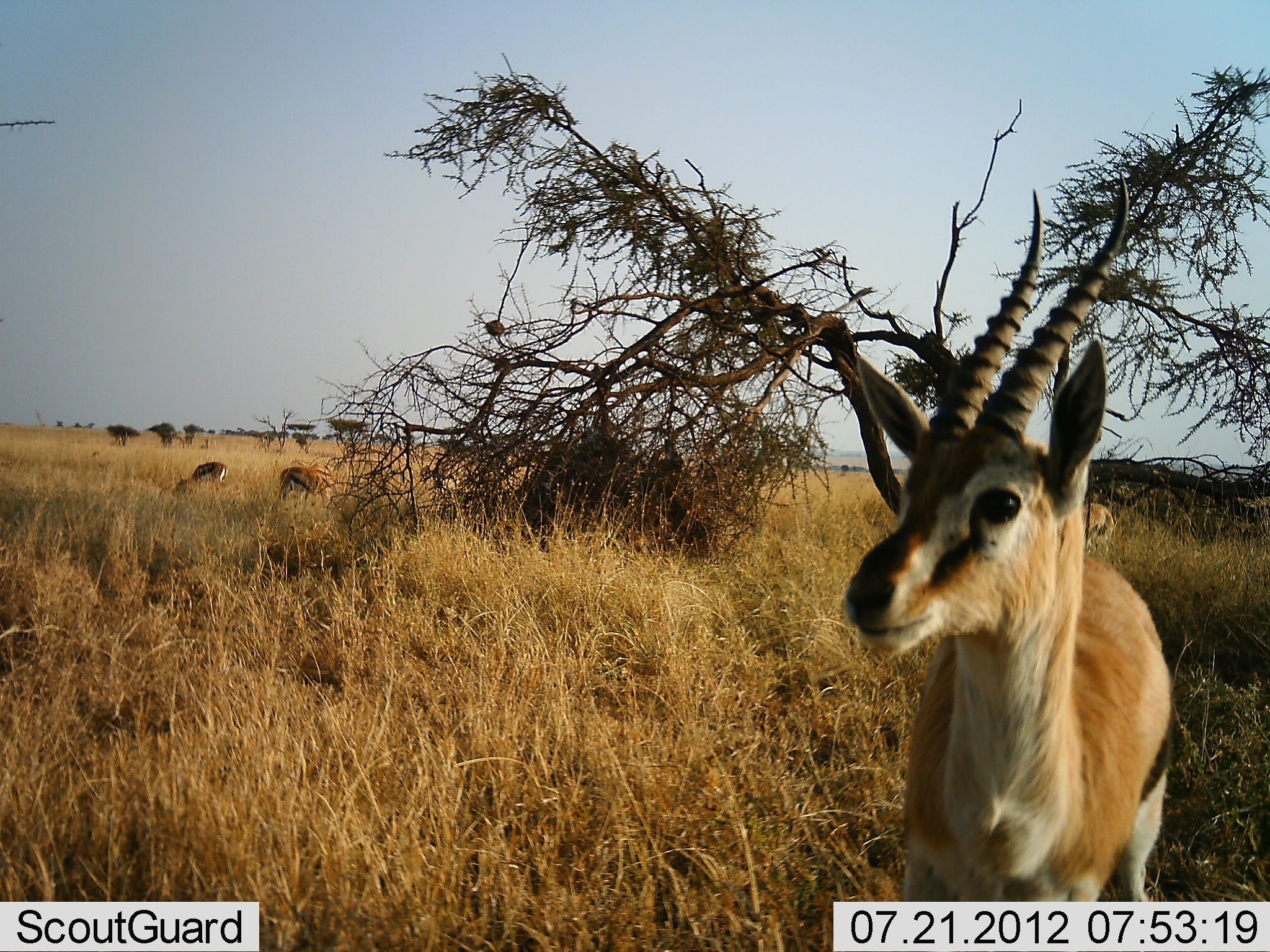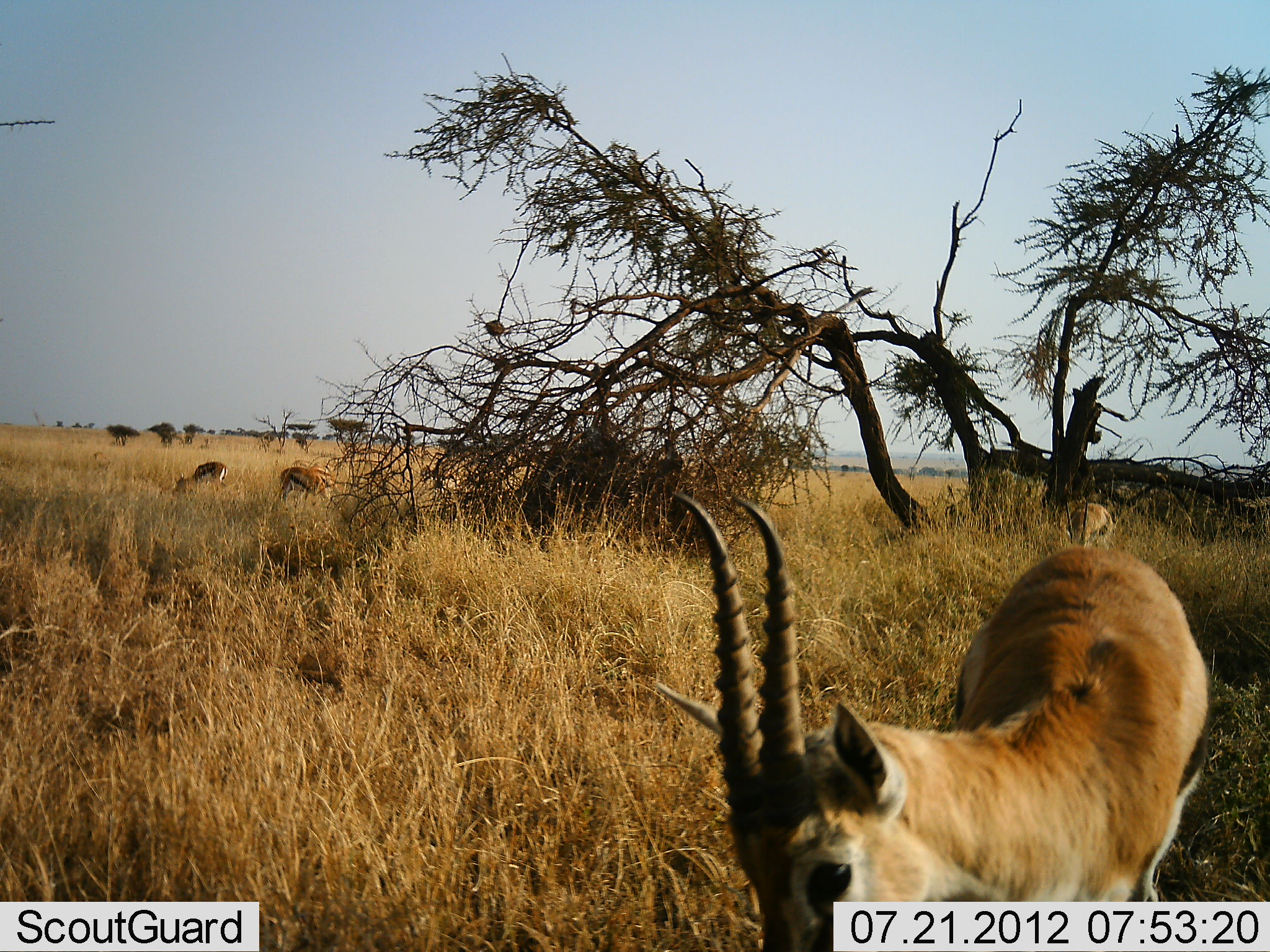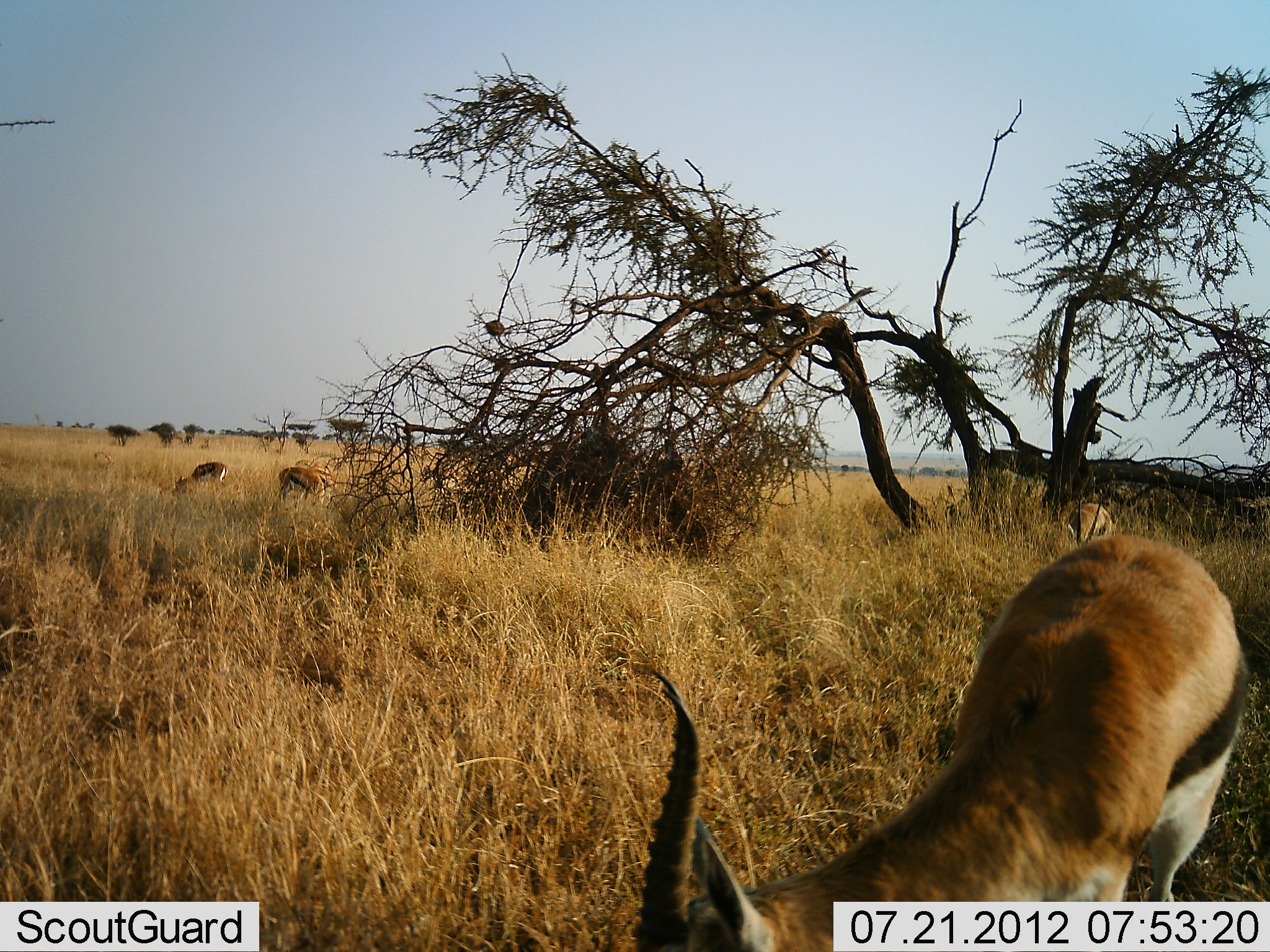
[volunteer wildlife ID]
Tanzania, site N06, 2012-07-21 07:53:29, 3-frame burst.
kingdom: Animalia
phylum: Chordata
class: Mammalia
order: Artiodactyla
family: Bovidae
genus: Eudorcas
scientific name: Eudorcas thomsonii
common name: thomson's gazelle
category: gazellethomsons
Gazellethomsons (thomson's gazelle) (Eudorcas thomsonii), count 4. Behavior (volunteer vote fractions): standing 70%, resting 10%, moving 0%, interacting 0%. Young present (vote fraction): 0%. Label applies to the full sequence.